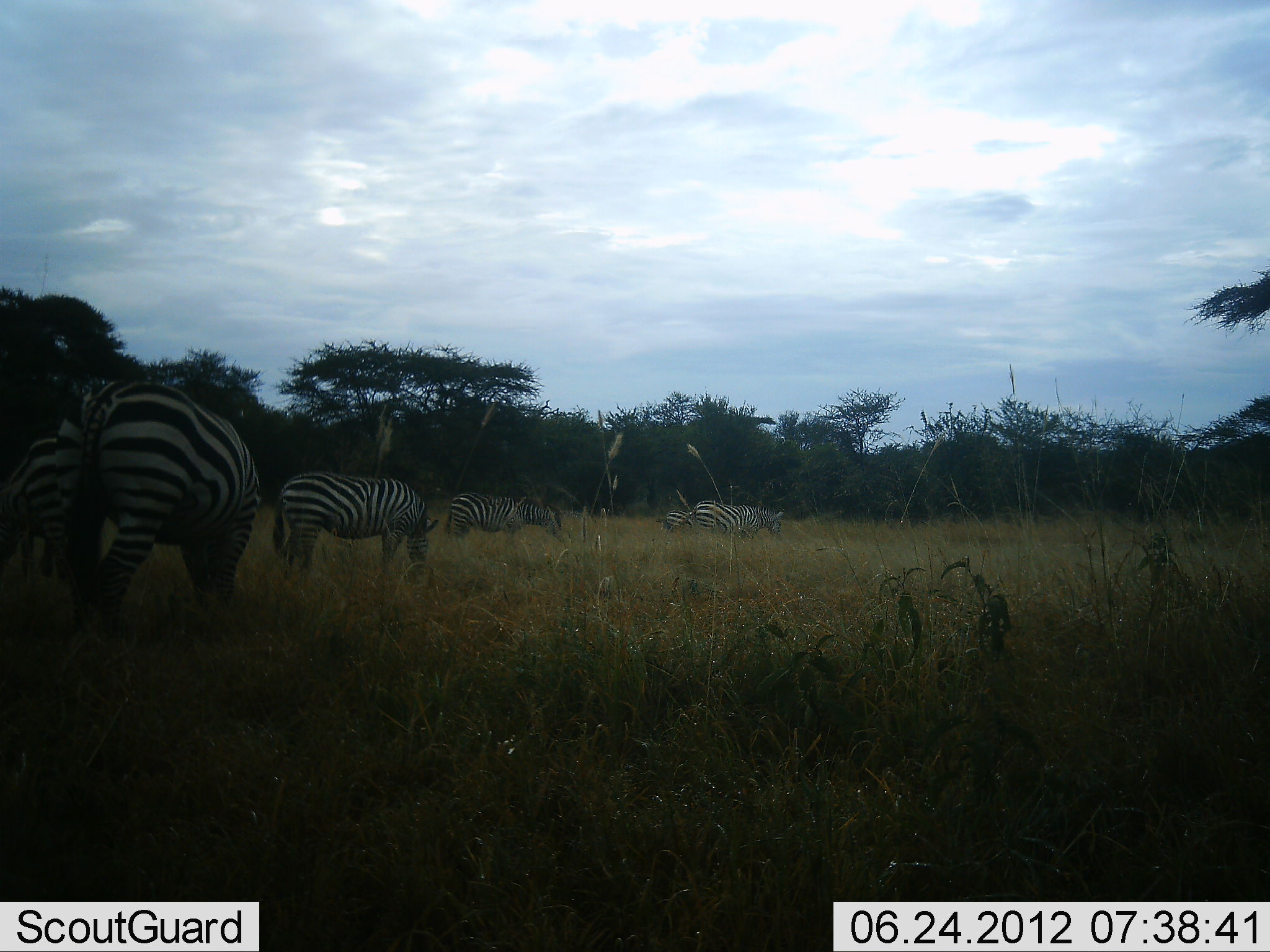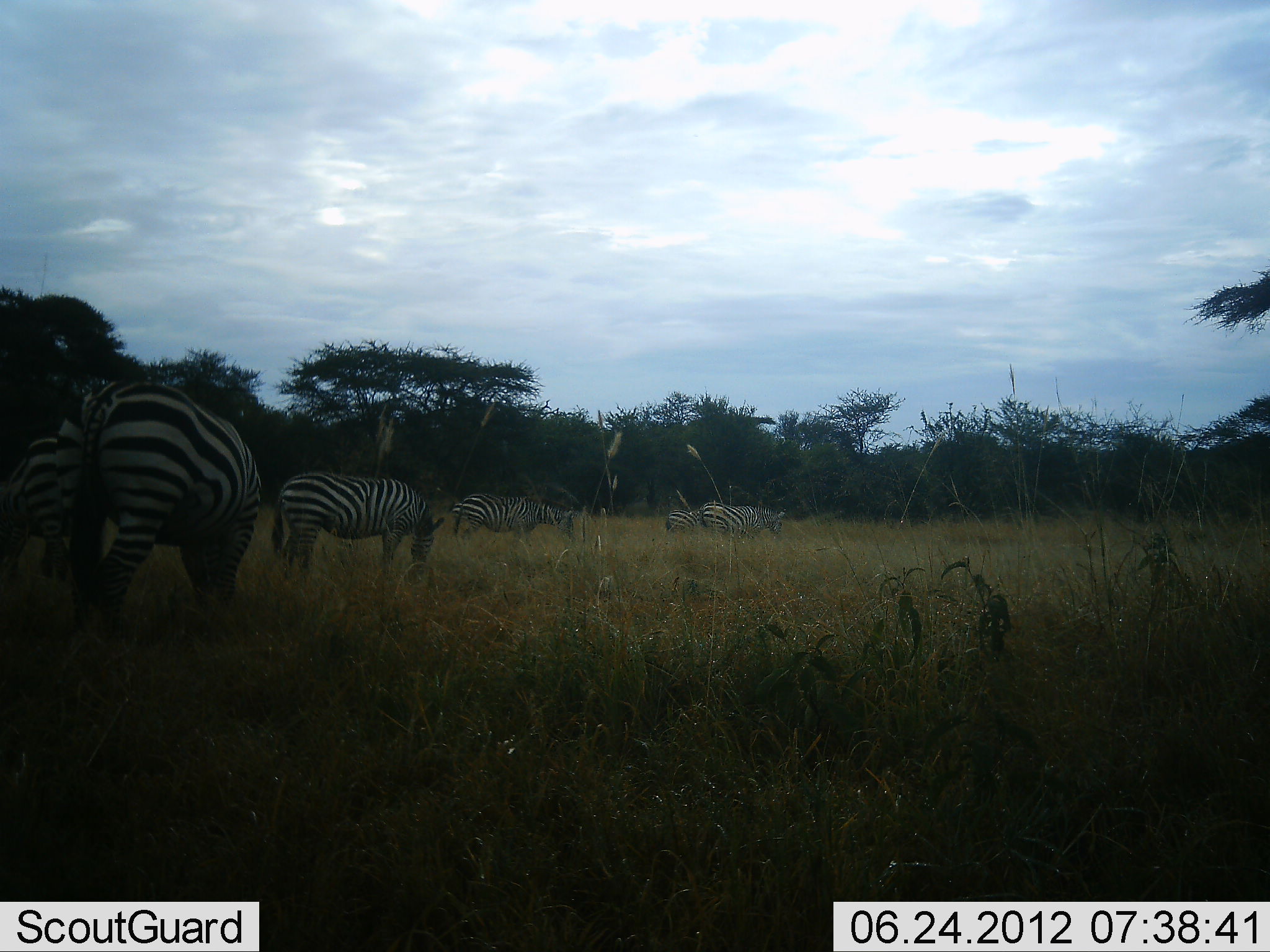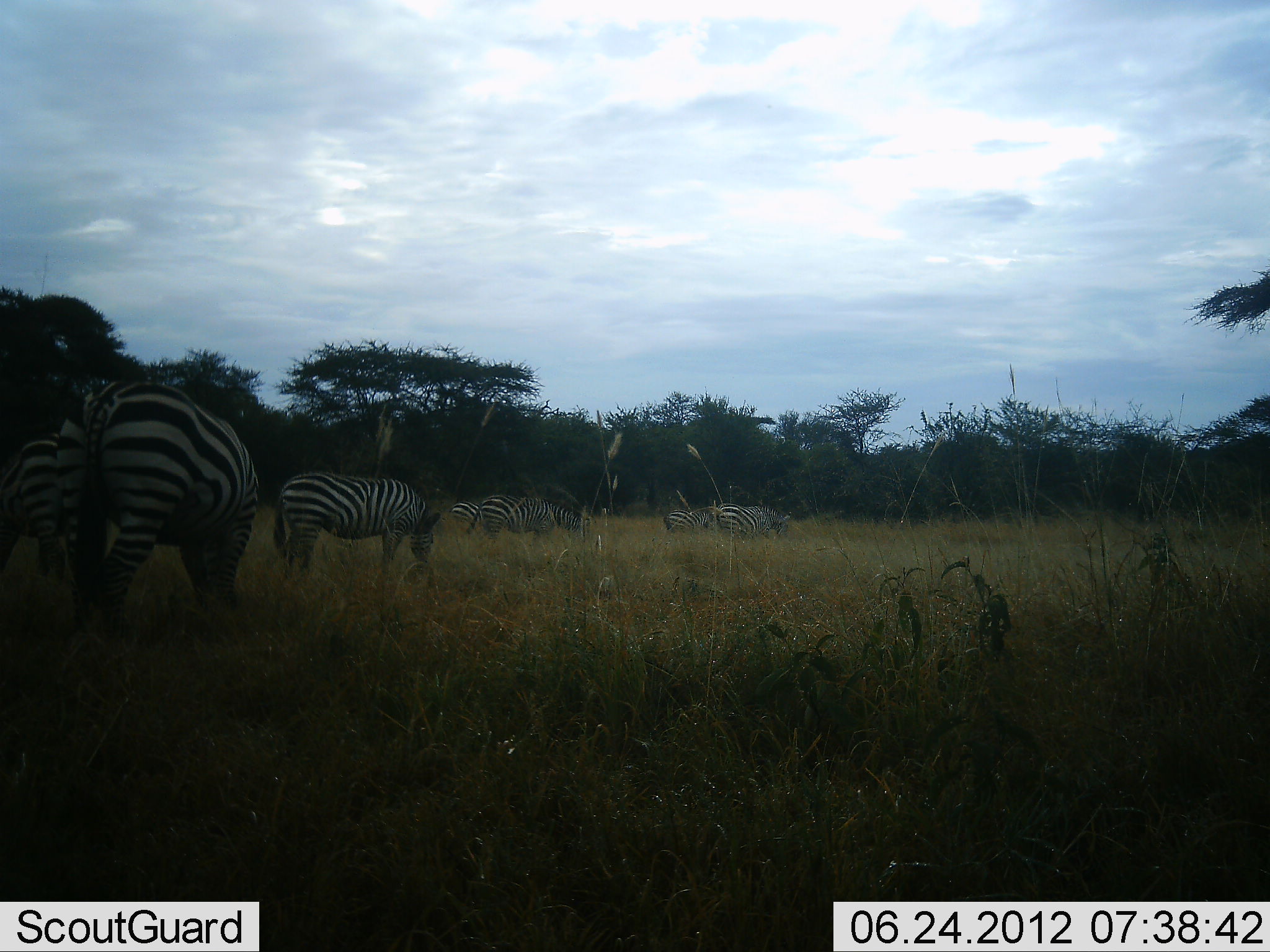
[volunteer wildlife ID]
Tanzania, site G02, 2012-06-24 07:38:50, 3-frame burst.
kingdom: Animalia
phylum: Chordata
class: Mammalia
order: Perissodactyla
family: Equidae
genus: Equus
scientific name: Equus quagga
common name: plains zebra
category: zebra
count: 6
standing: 30%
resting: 0%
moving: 40%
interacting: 0%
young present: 0%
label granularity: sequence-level